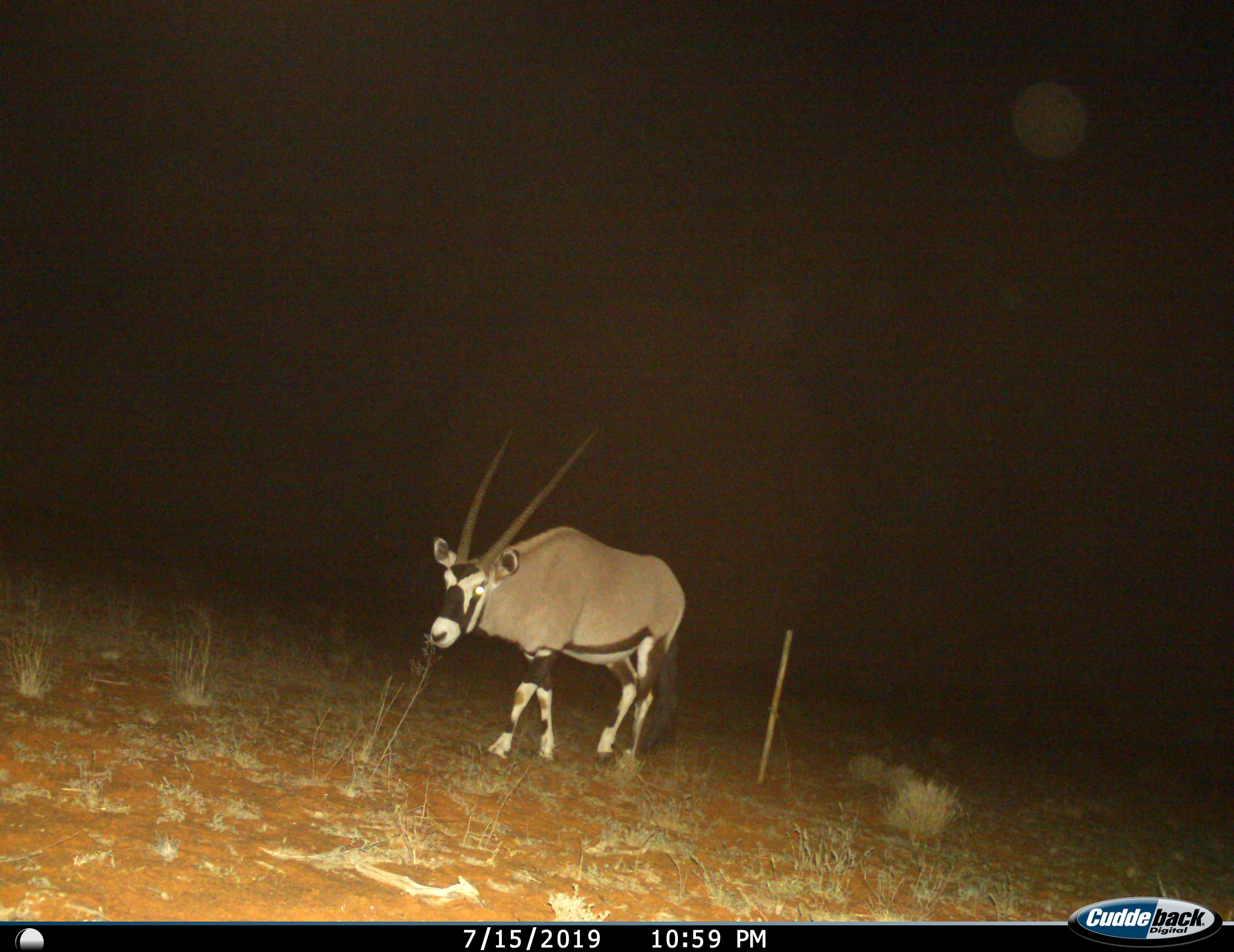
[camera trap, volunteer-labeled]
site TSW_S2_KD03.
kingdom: Animalia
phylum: Chordata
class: Mammalia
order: Artiodactyla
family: Bovidae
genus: Oryx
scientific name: Oryx gazella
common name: gemsbok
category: oryx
Oryx (gemsbok) (Oryx gazella), count 1. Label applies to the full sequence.